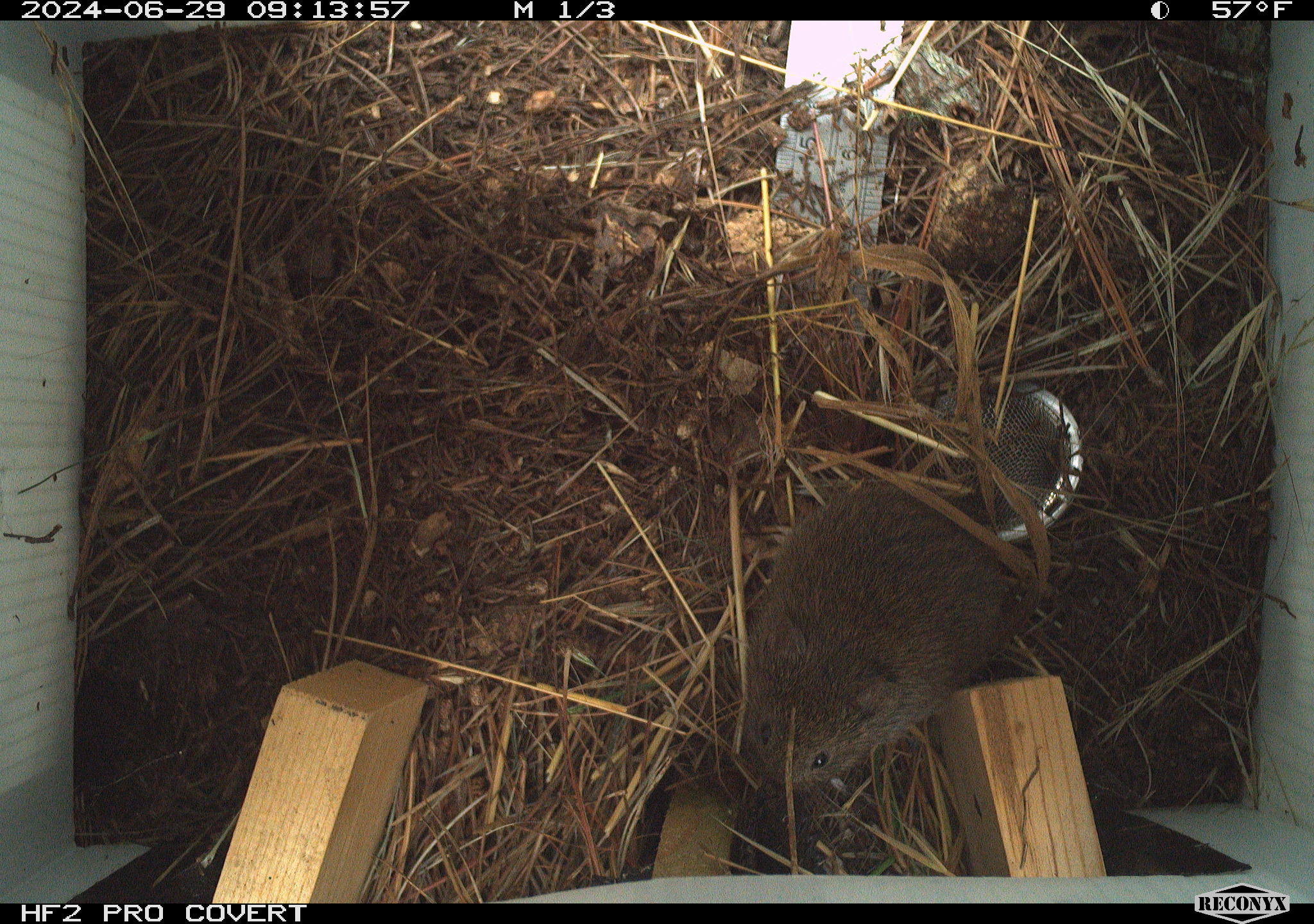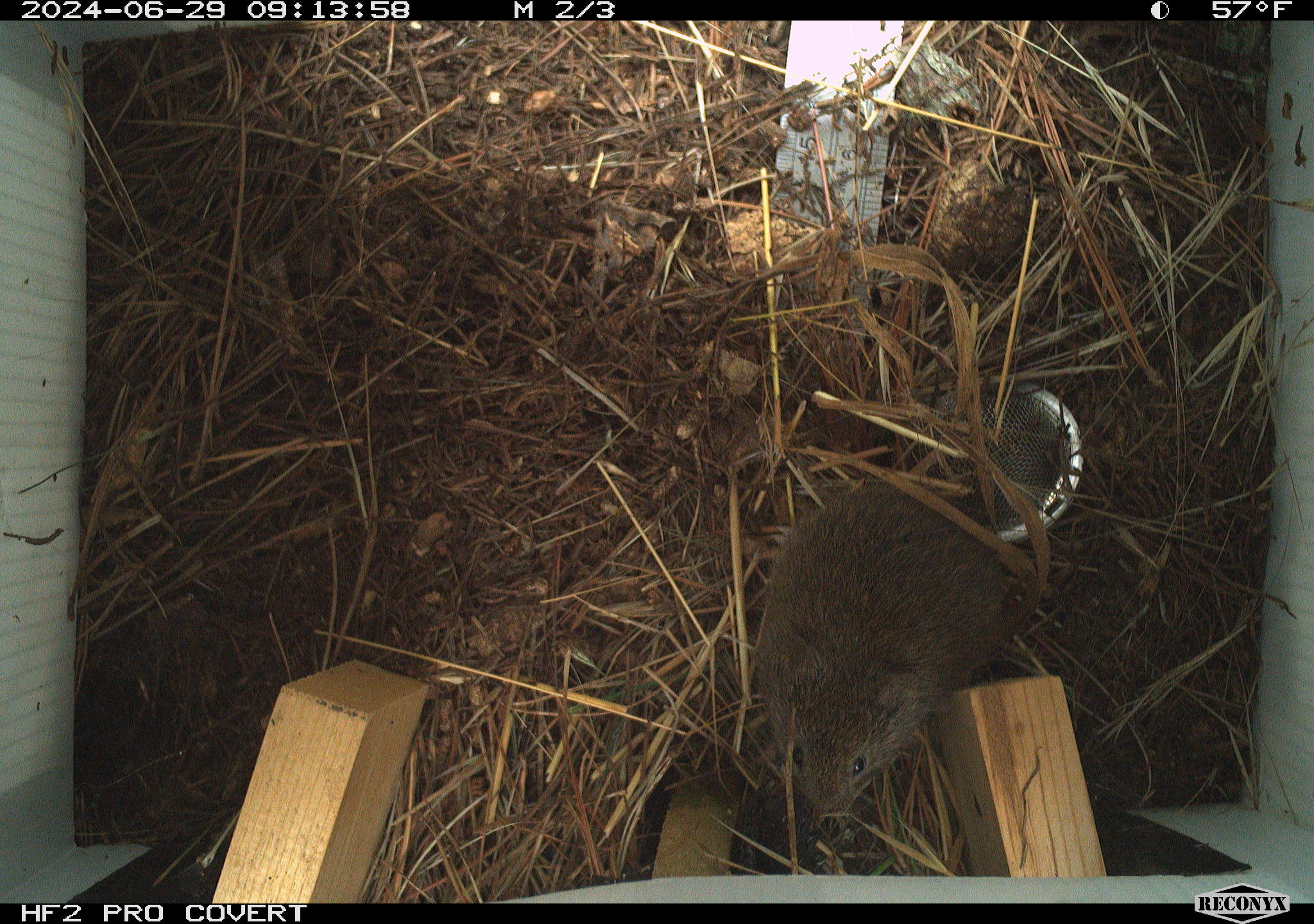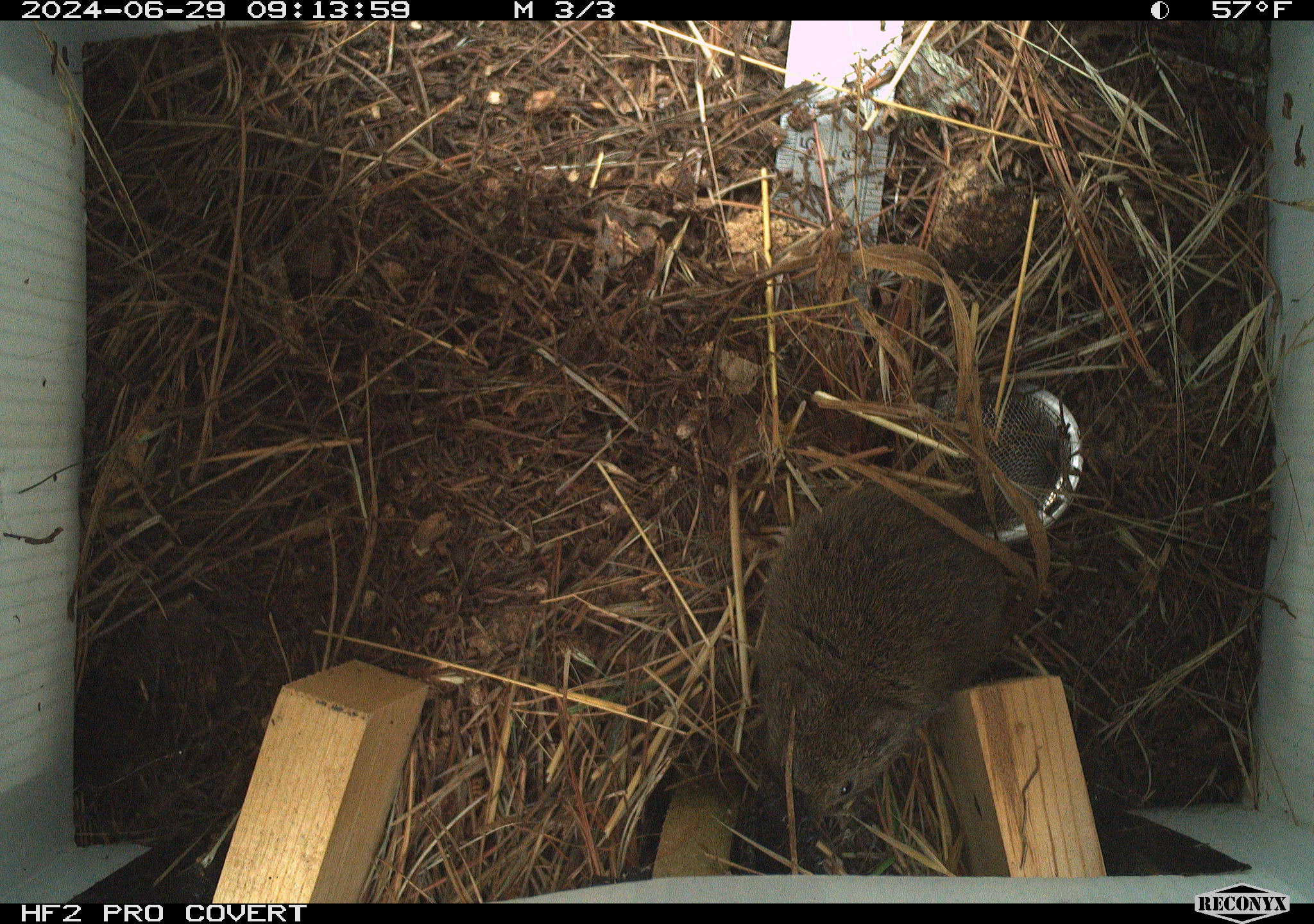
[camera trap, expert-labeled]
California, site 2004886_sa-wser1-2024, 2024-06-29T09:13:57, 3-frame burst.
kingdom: Animalia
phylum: Chordata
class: Mammalia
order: Rodentia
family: Cricetidae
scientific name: Arvicolinae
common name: voles, lemmings, and muskrats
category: arvicolinae subfamily